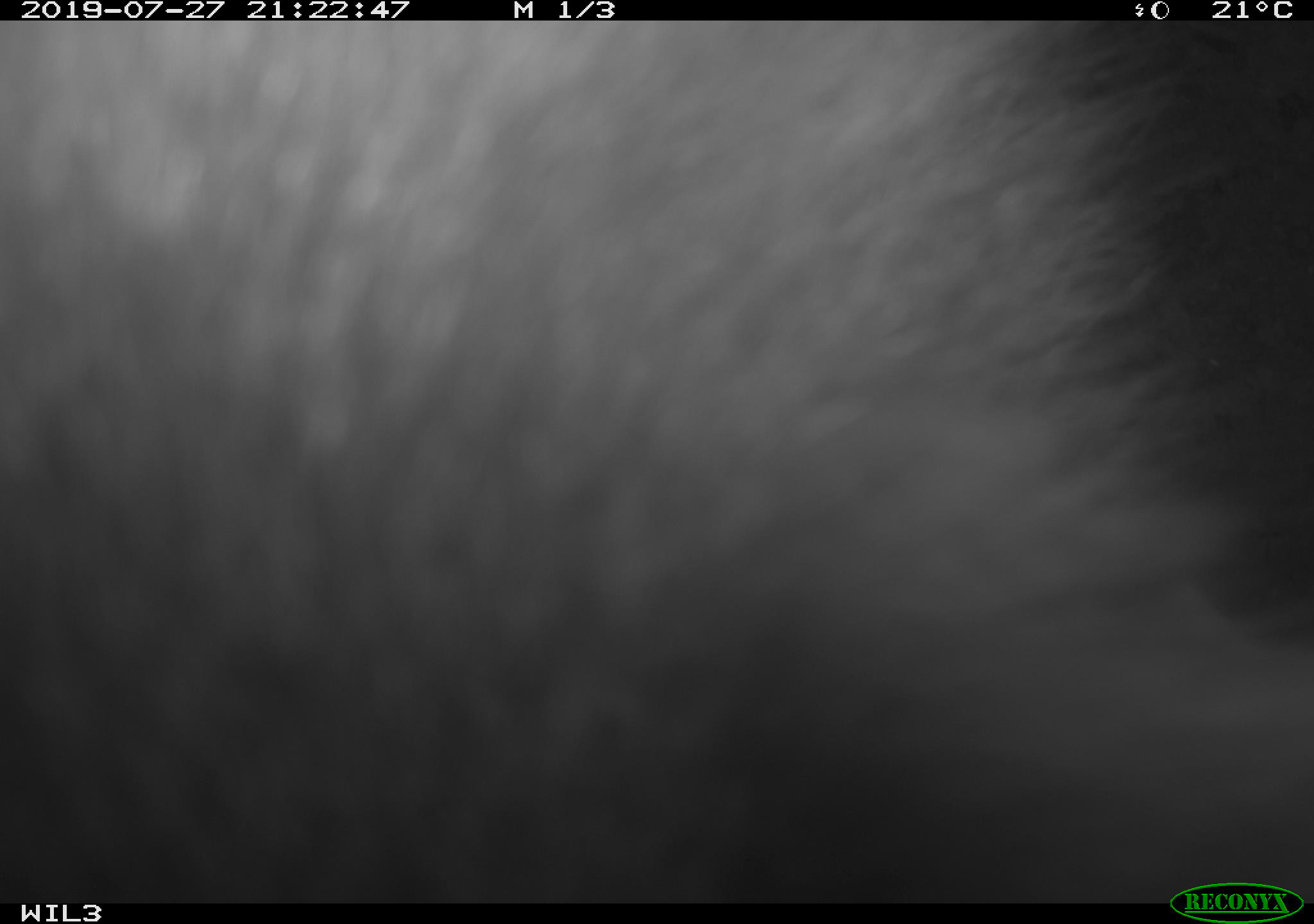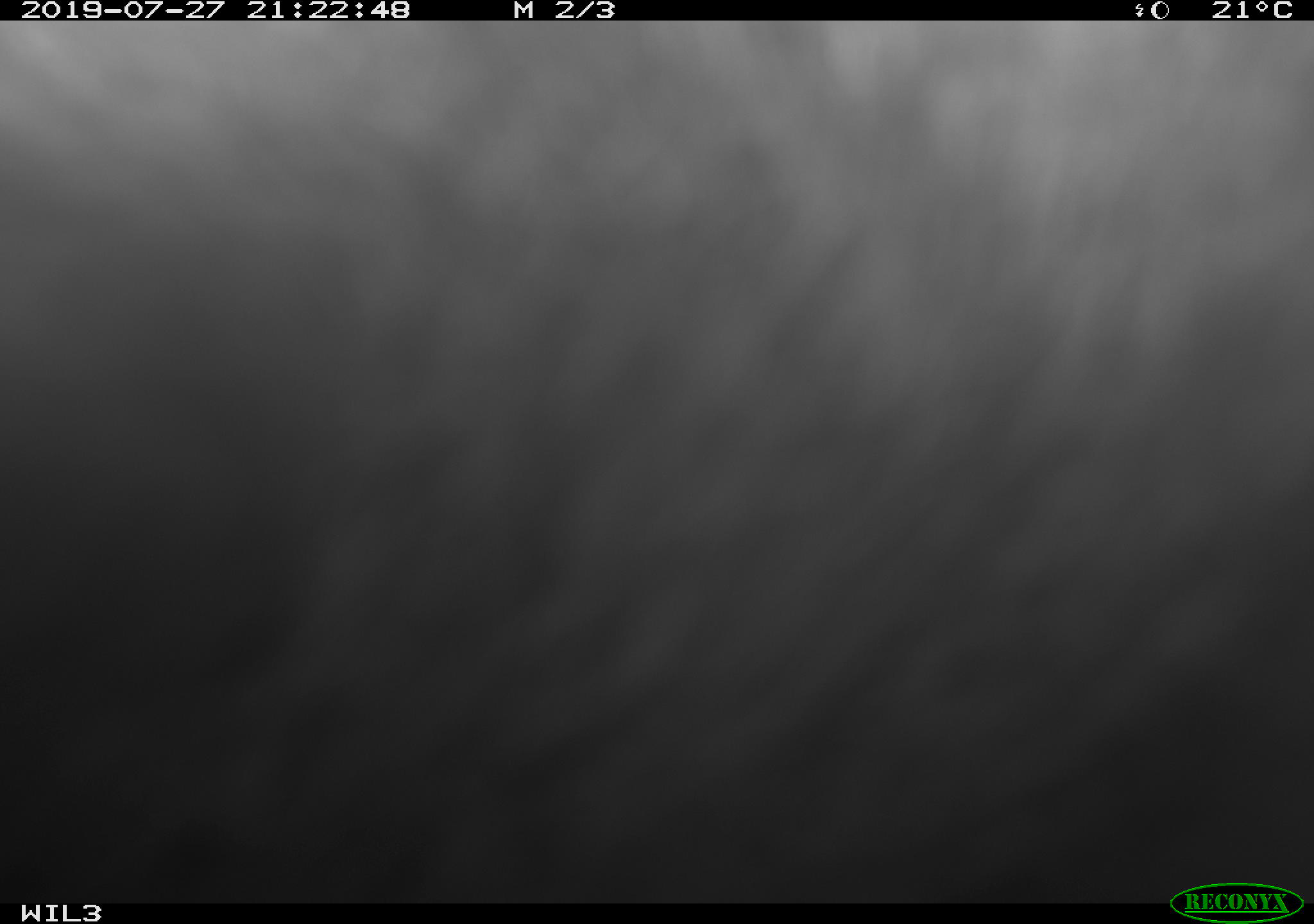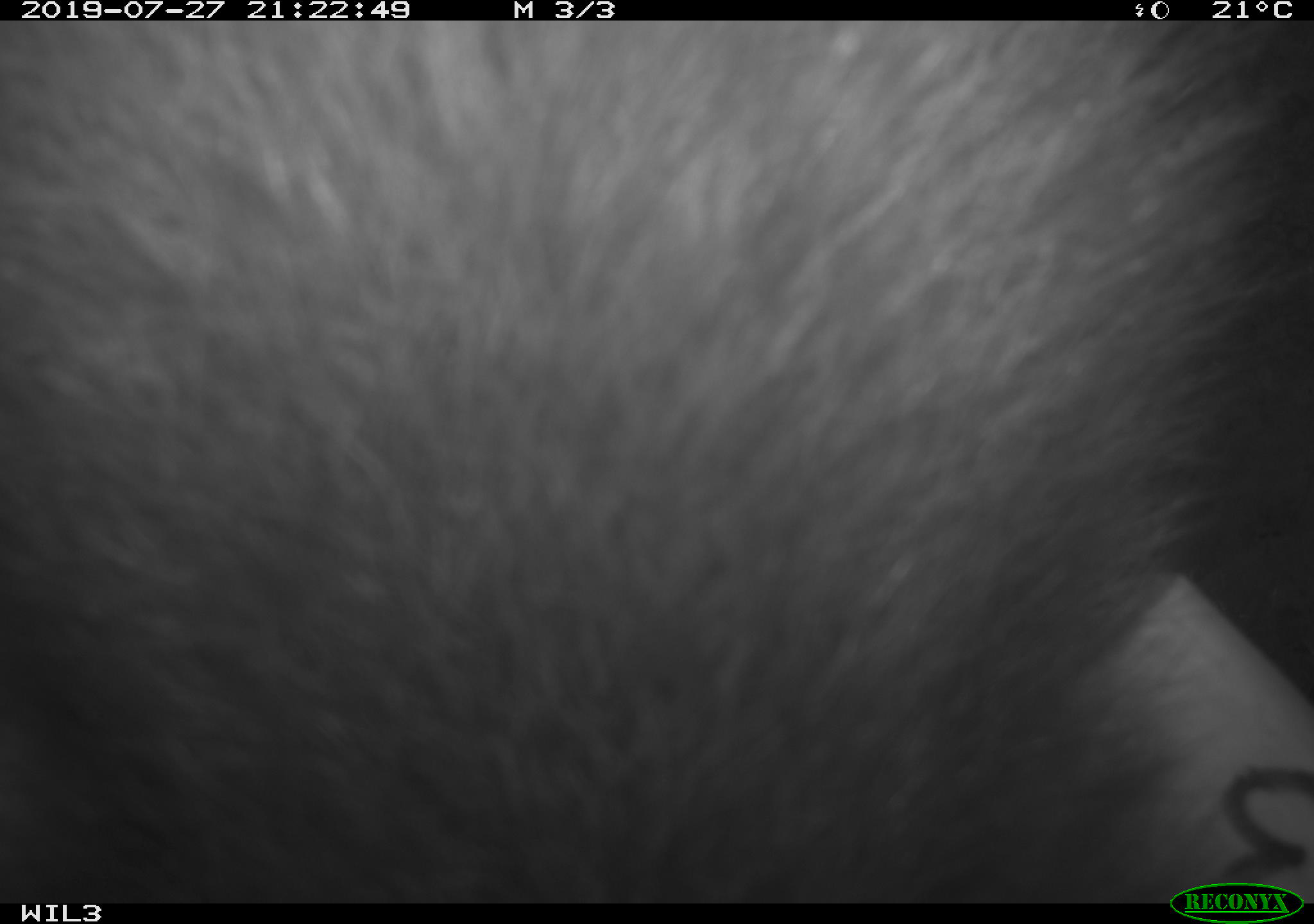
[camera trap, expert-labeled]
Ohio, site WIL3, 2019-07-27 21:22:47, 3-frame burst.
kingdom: Animalia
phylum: Chordata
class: Mammalia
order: Carnivora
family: Procyonidae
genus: Procyon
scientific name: Procyon lotor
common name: common raccoon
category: raccoon